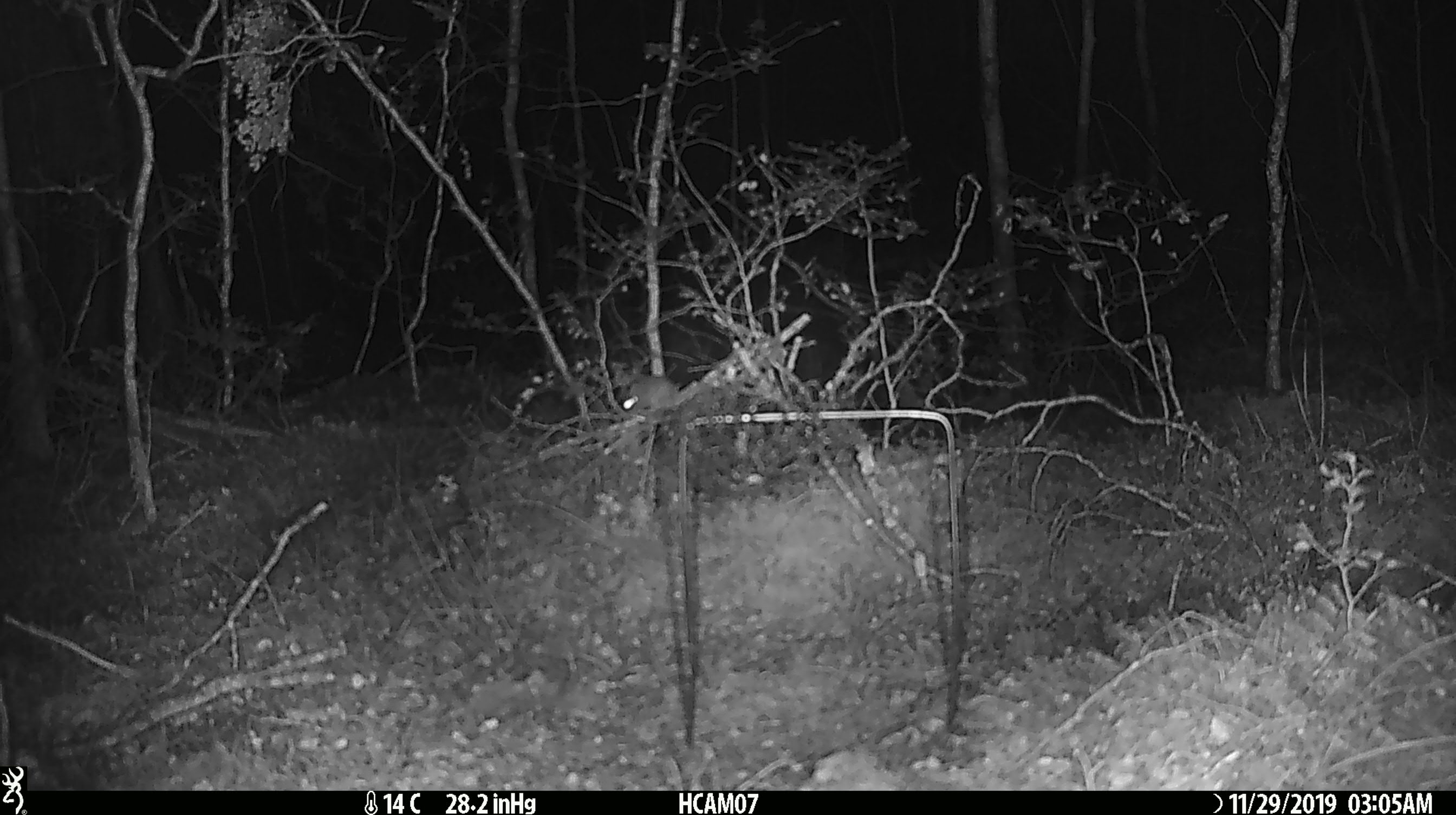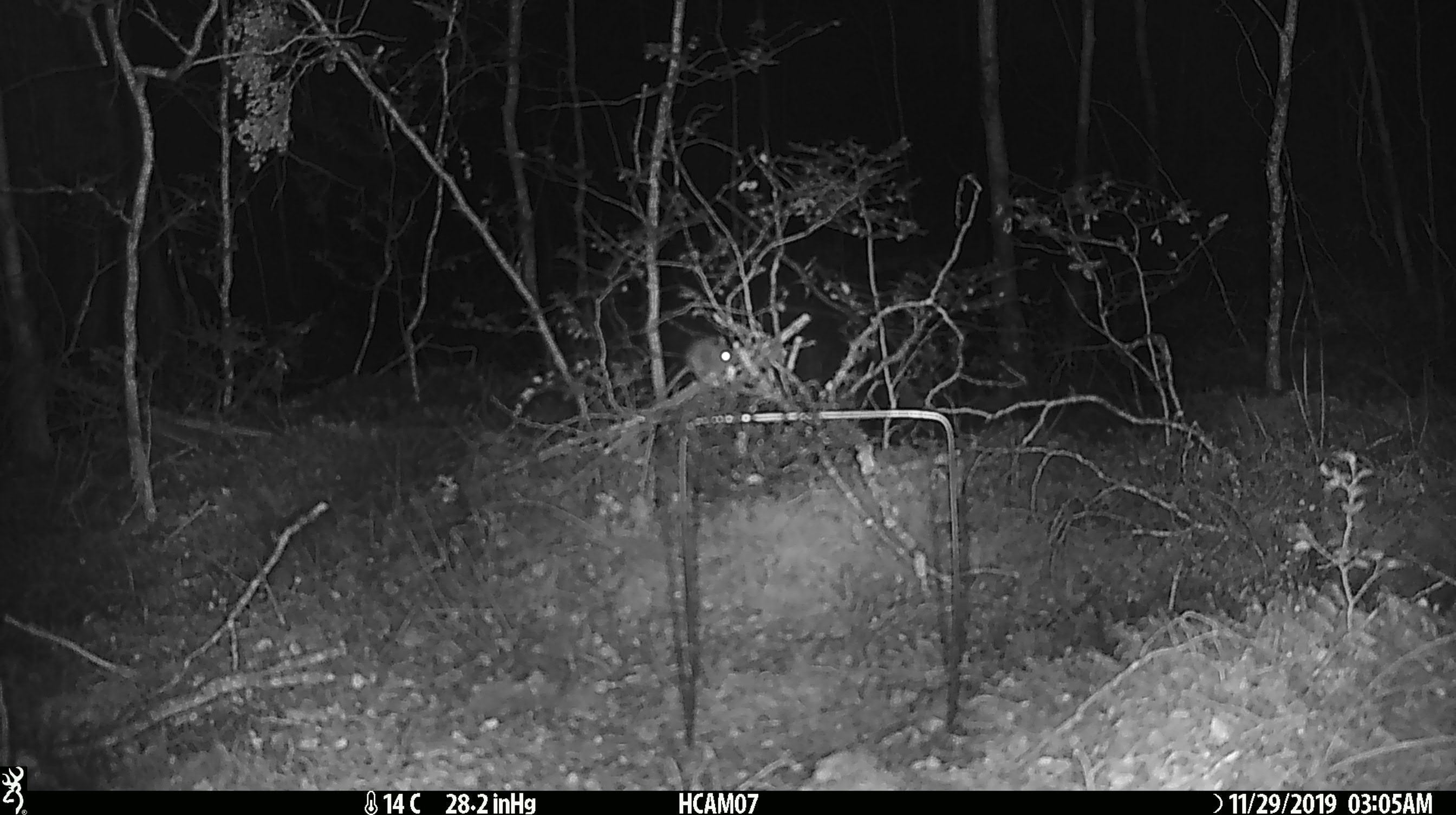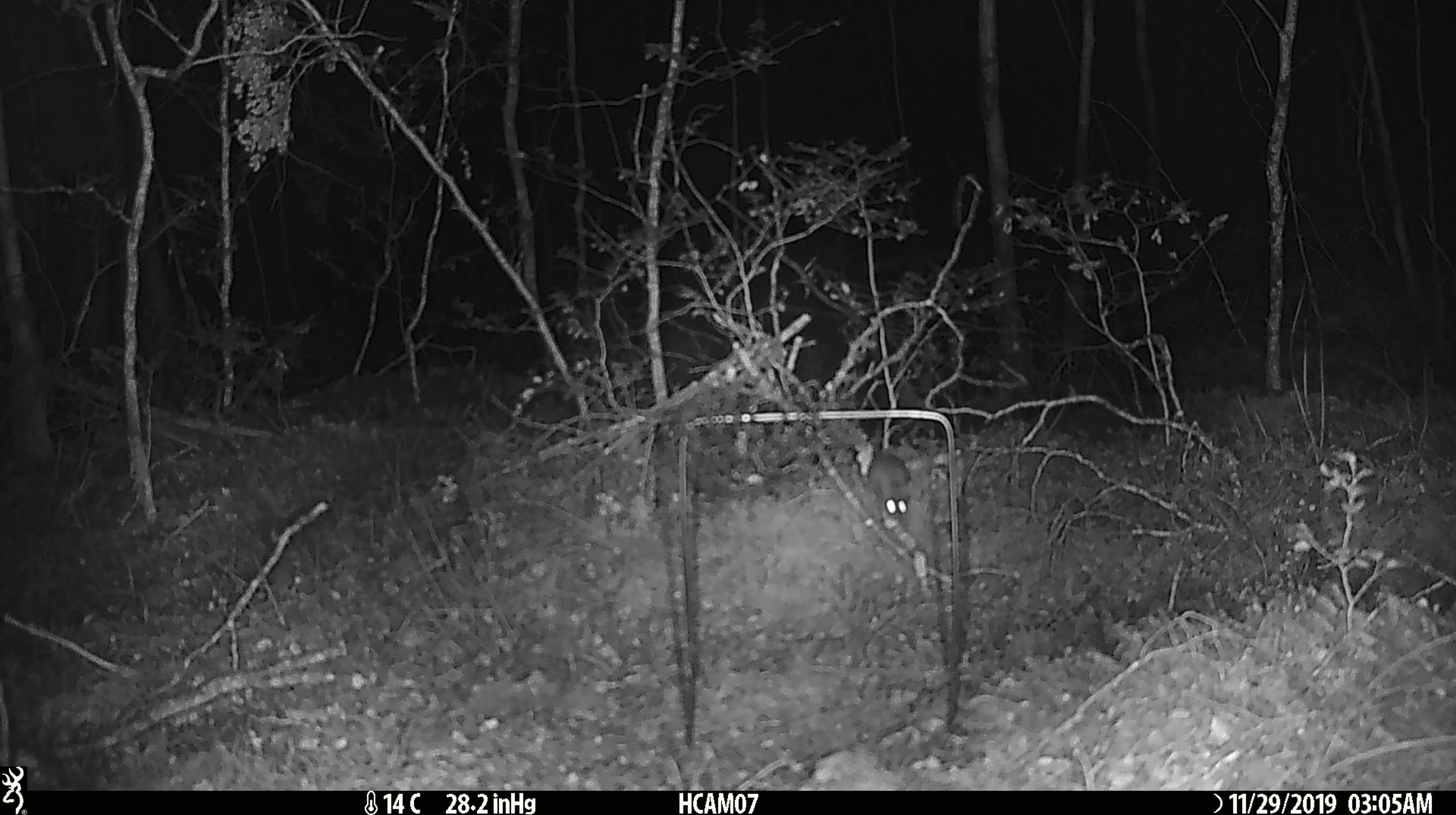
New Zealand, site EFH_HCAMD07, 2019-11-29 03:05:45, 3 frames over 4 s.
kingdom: Animalia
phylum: Chordata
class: Mammalia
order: Rodentia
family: Muridae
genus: Mus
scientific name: Mus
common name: mouse